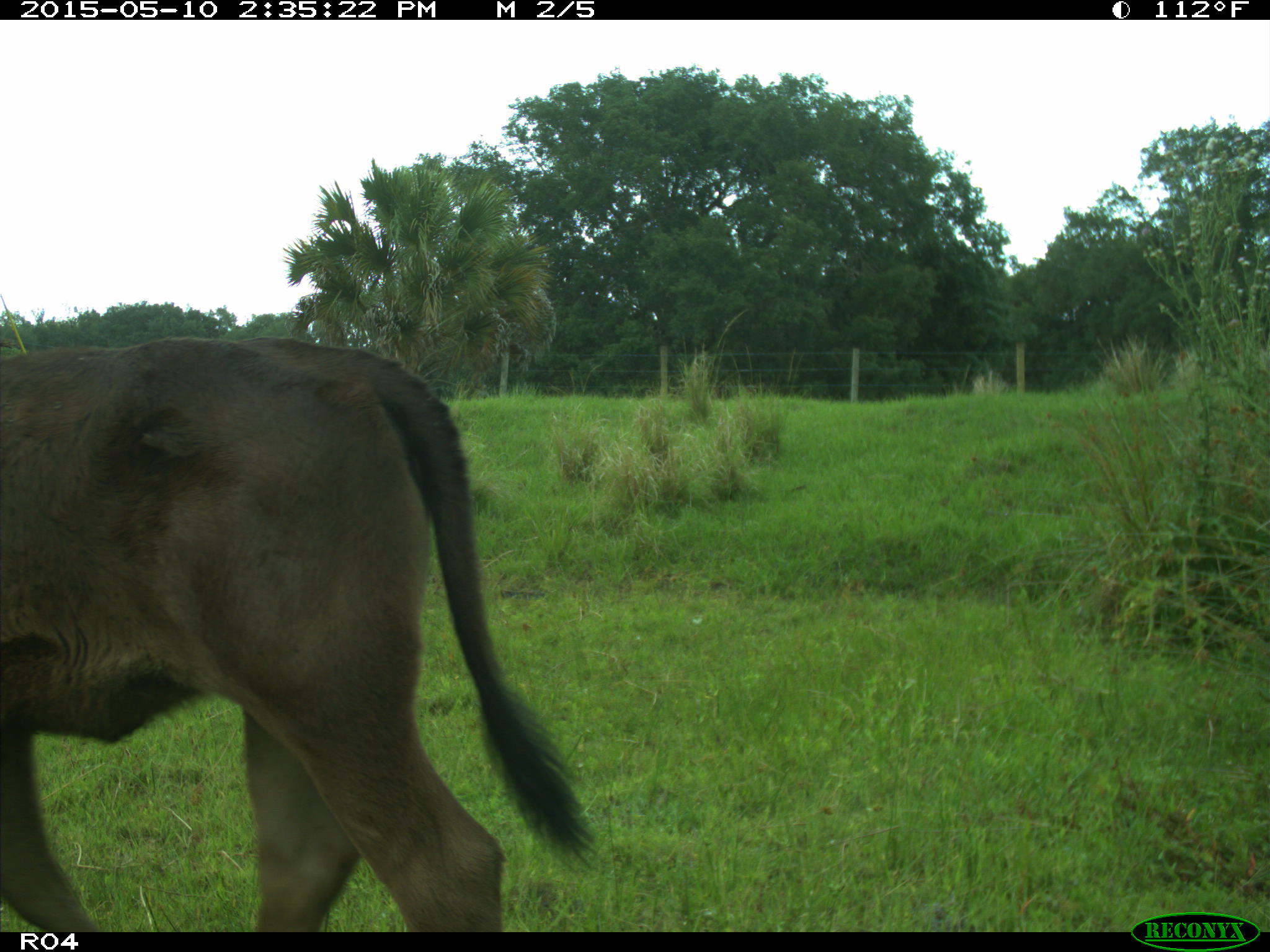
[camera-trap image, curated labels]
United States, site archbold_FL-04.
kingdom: Animalia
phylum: Chordata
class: Mammalia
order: Artiodactyla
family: Bovidae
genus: Bos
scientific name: Bos taurus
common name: domestic cow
Bos taurus (domestic cow).